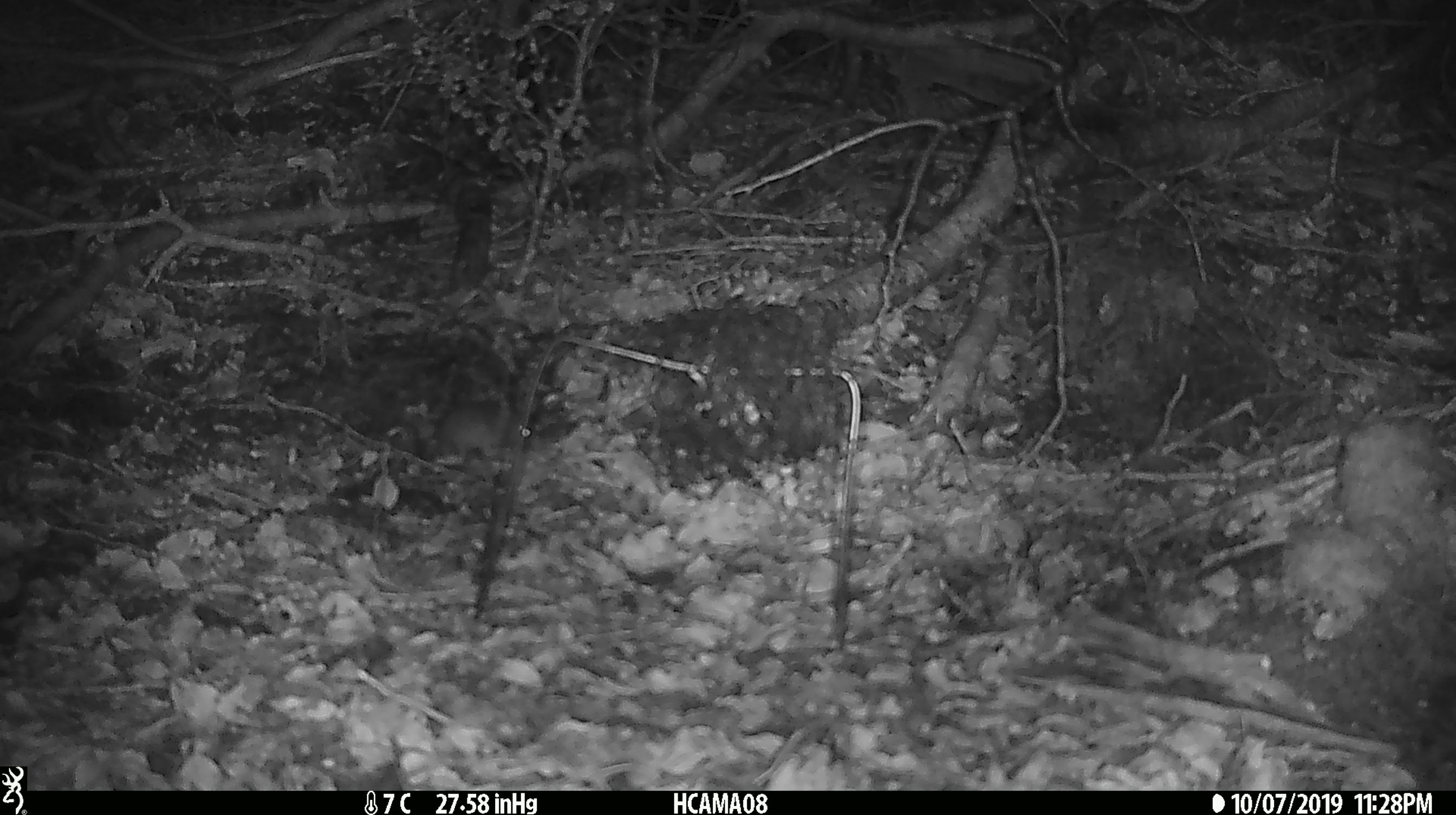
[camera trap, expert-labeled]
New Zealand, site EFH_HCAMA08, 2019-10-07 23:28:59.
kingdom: Animalia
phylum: Chordata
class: Mammalia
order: Rodentia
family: Muridae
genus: Mus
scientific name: Mus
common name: mouse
Mouse (Mus).